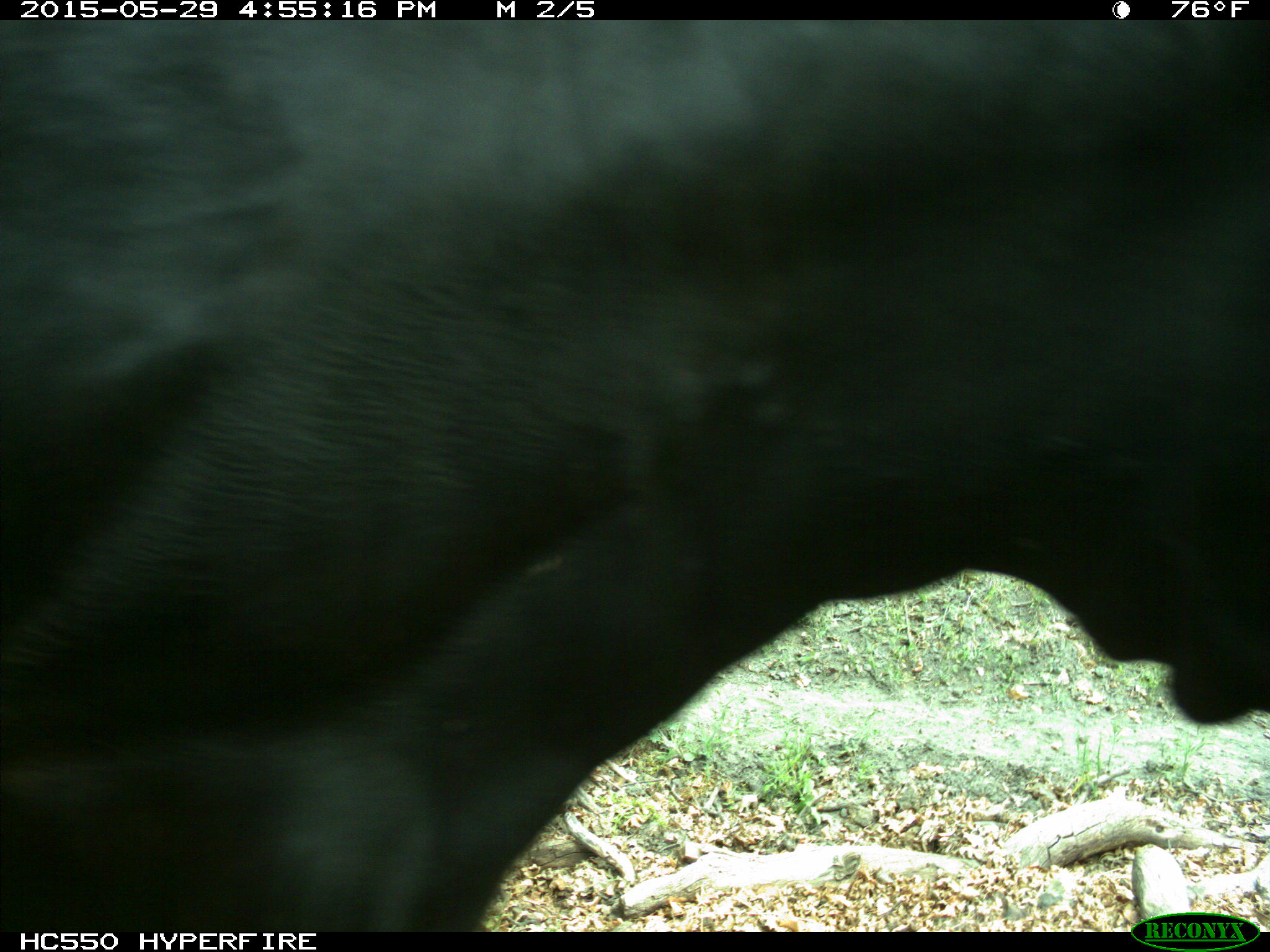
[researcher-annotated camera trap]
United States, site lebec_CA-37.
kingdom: Animalia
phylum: Chordata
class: Mammalia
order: Artiodactyla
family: Bovidae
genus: Bos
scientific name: Bos taurus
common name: domestic cow